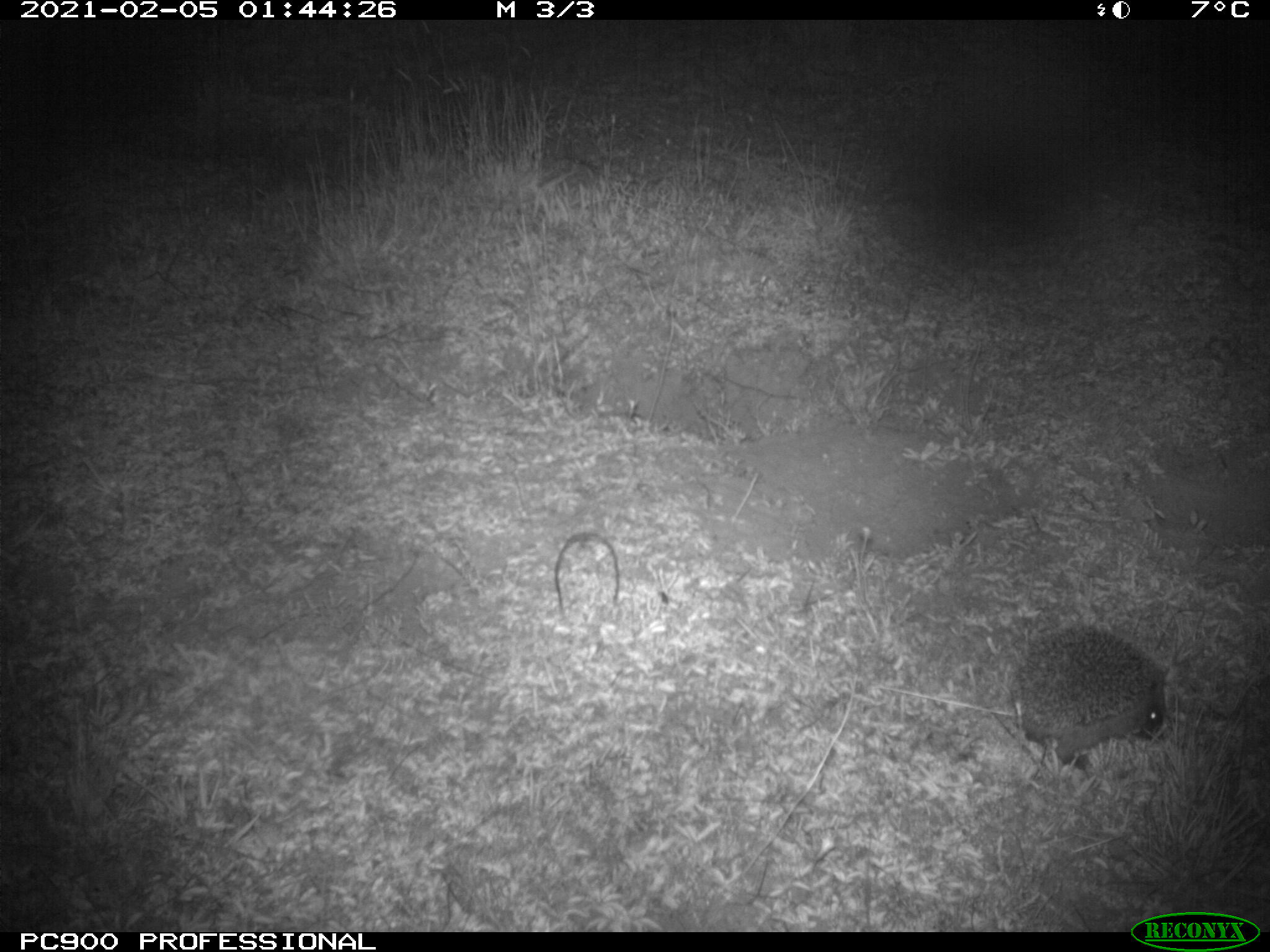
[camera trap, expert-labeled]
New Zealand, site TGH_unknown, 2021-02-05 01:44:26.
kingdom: Animalia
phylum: Chordata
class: Mammalia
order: Eulipotyphla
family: Erinaceidae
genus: Erinaceus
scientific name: Erinaceus europaeus europaeus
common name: european hedgehog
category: hedgehog